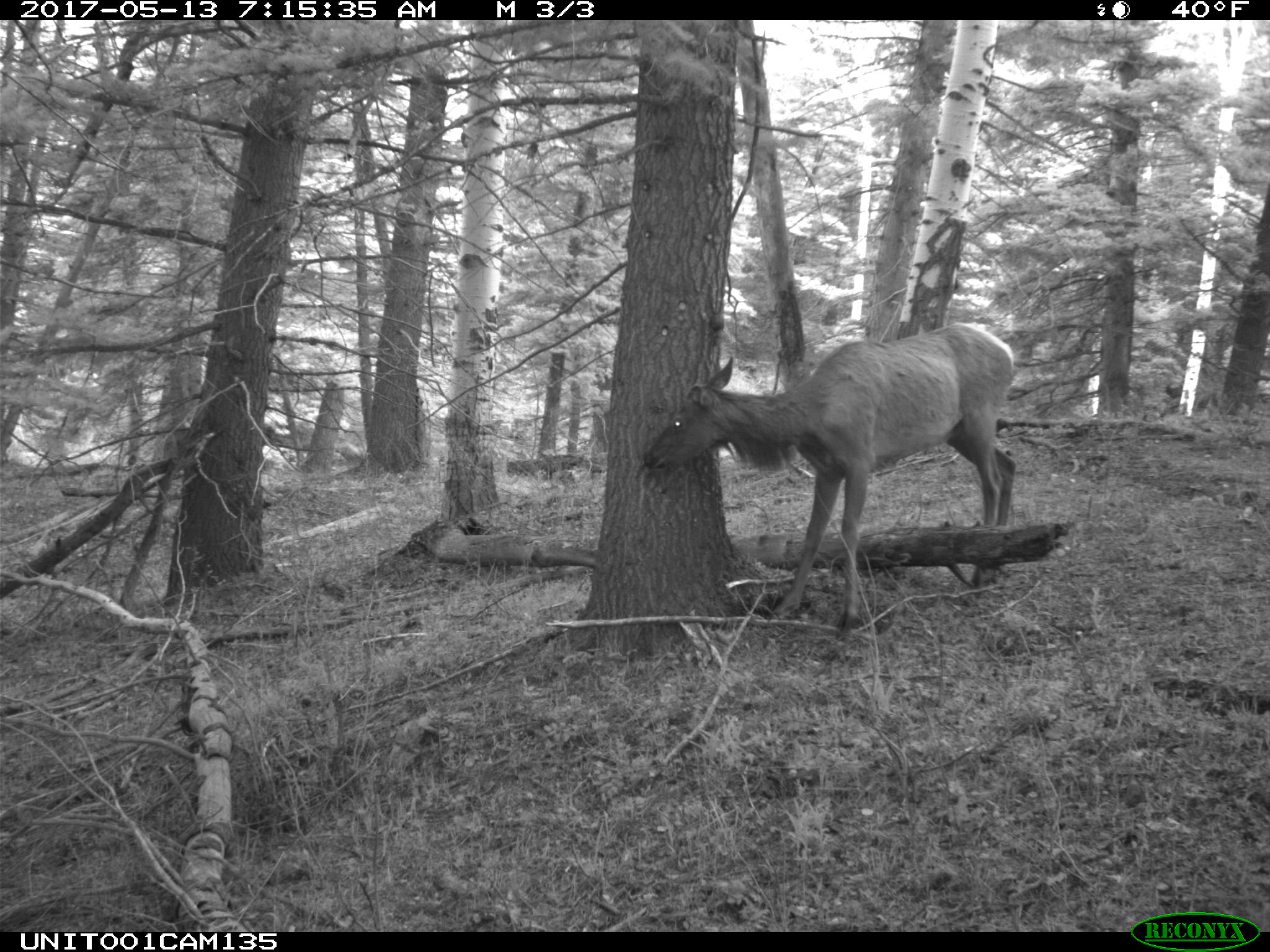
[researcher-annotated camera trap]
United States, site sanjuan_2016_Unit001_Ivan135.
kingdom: Animalia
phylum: Chordata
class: Mammalia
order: Artiodactyla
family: Cervidae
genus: Cervus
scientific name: Cervus elaphus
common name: red deer